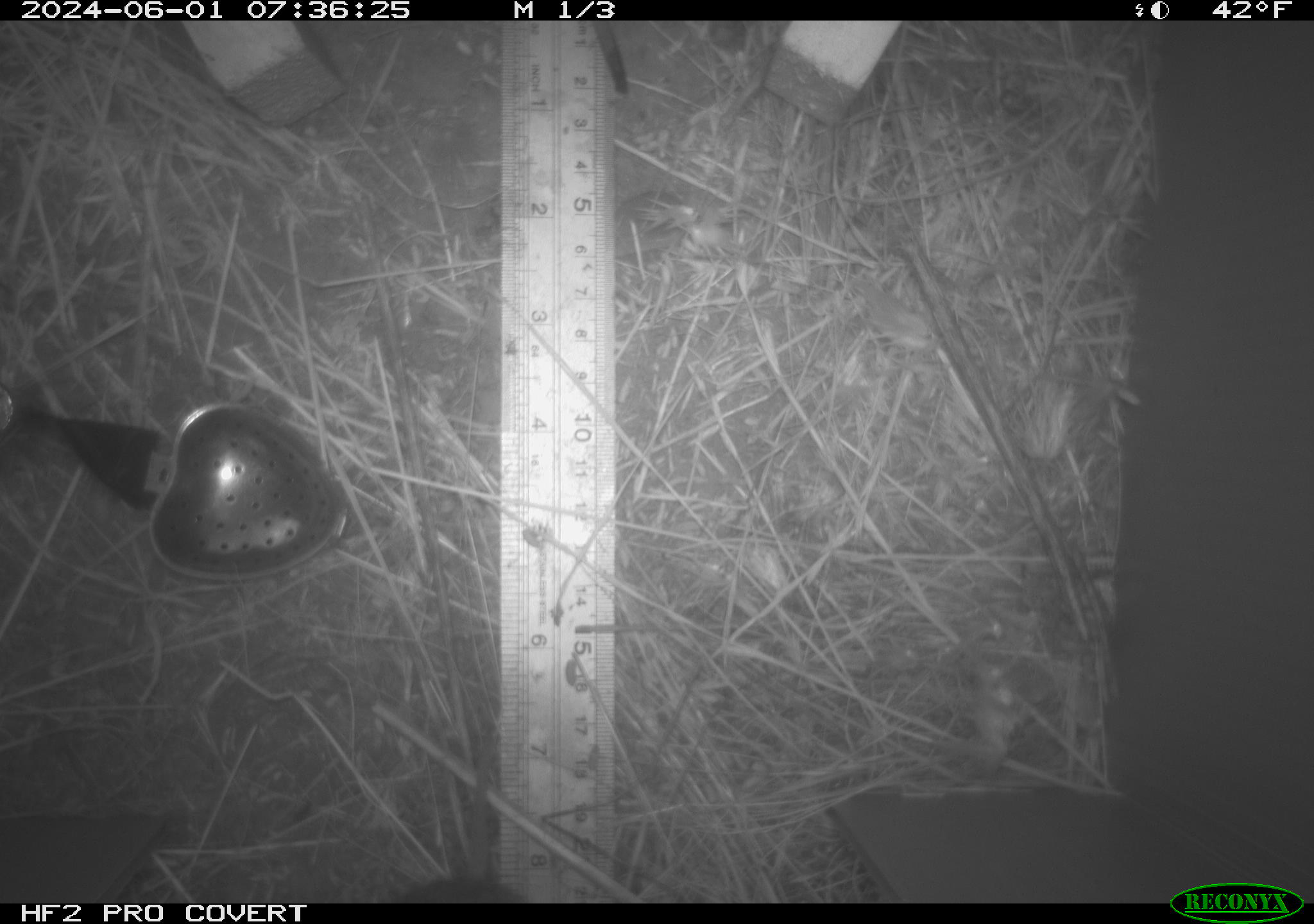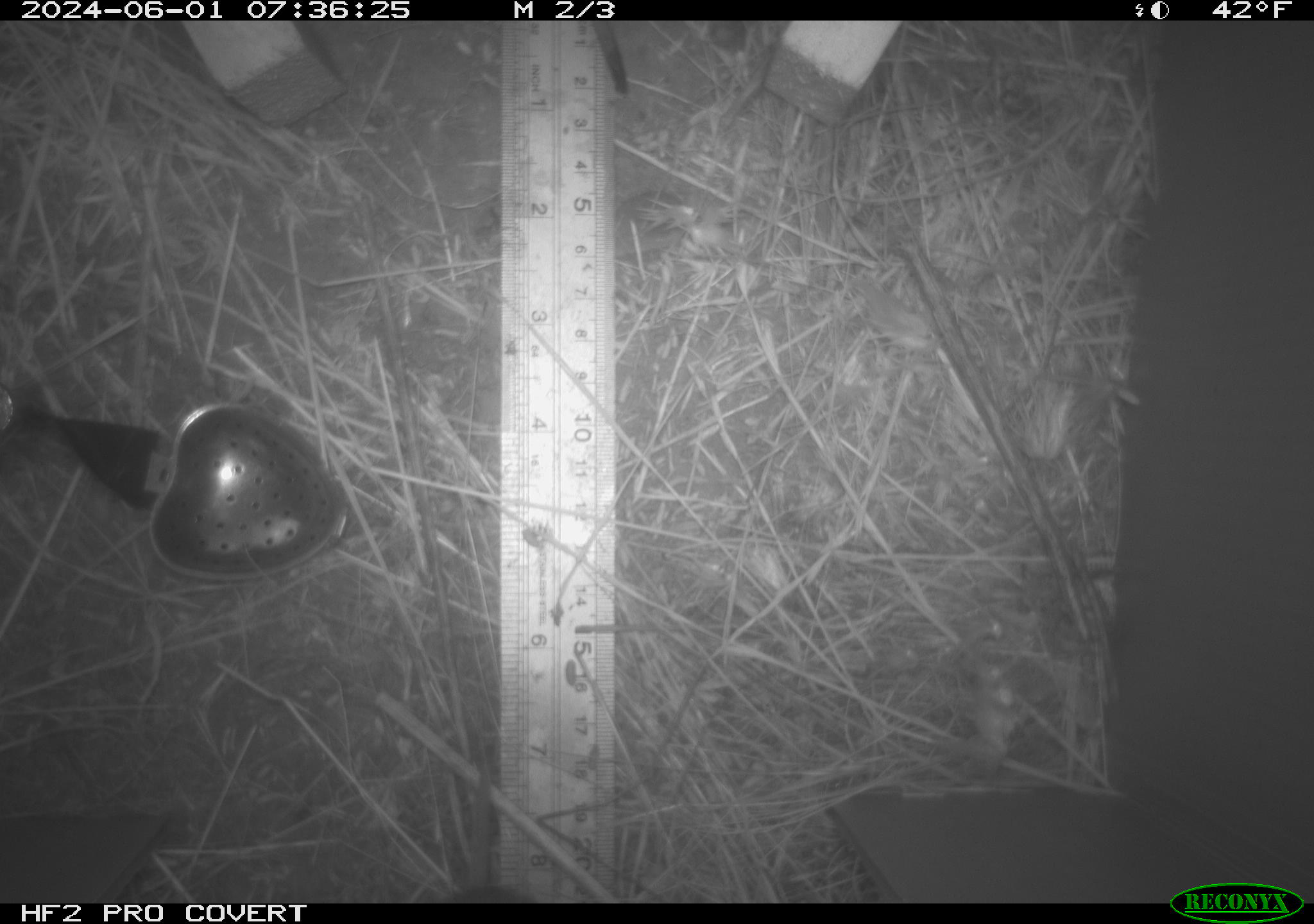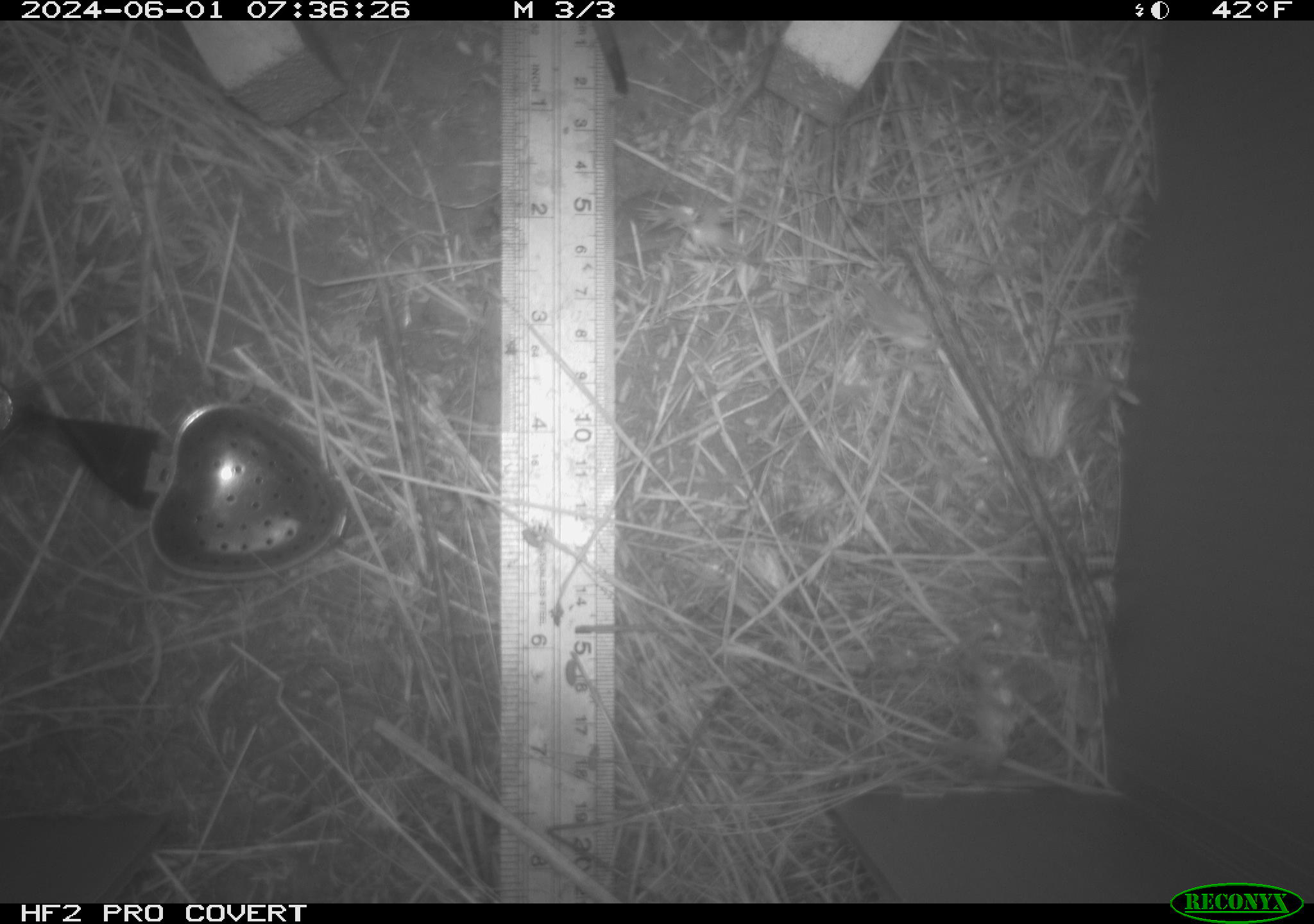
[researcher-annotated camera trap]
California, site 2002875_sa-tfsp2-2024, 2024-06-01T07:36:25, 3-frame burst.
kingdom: Animalia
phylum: Chordata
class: Mammalia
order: Rodentia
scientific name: Rodentia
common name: rodent